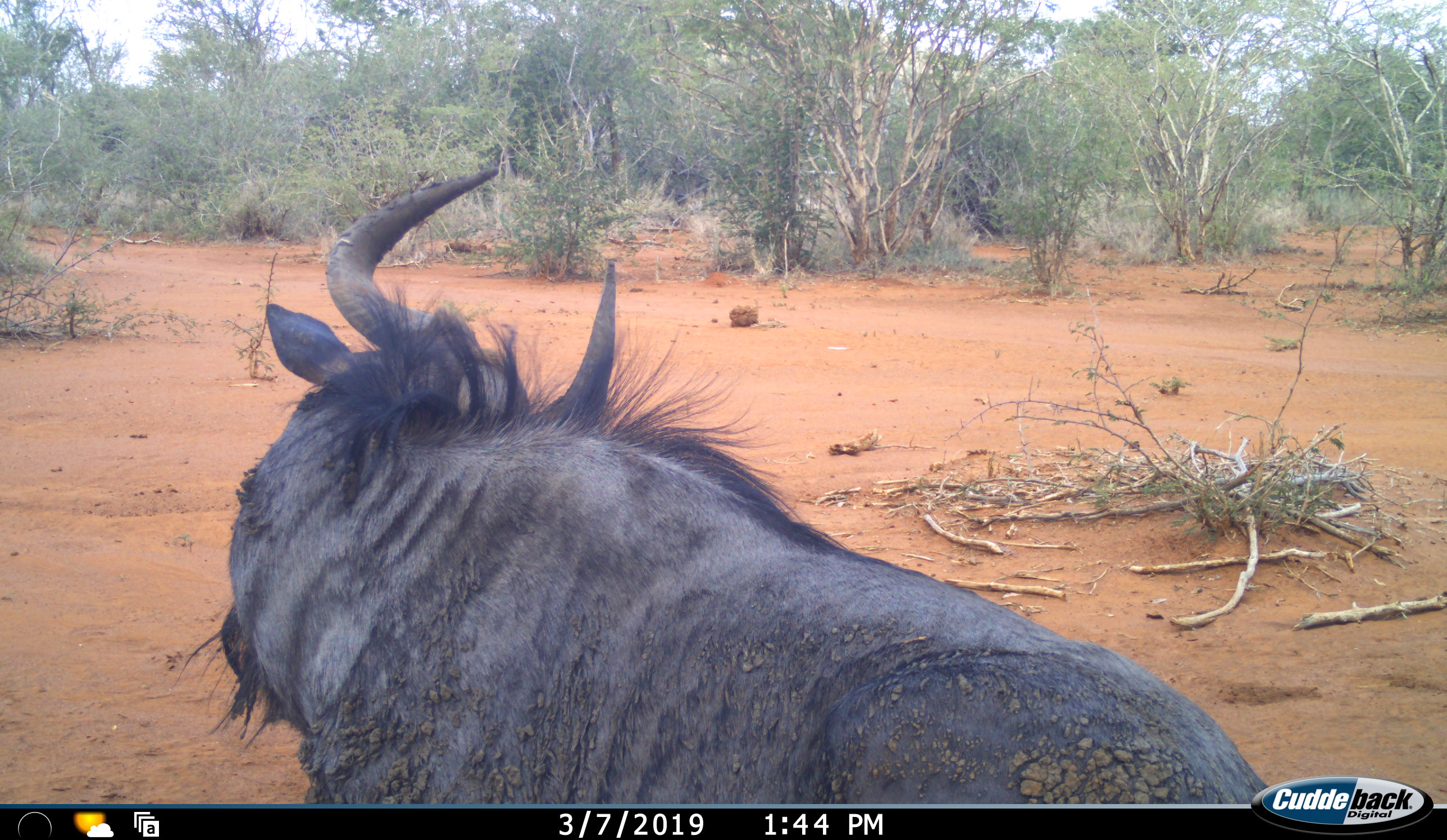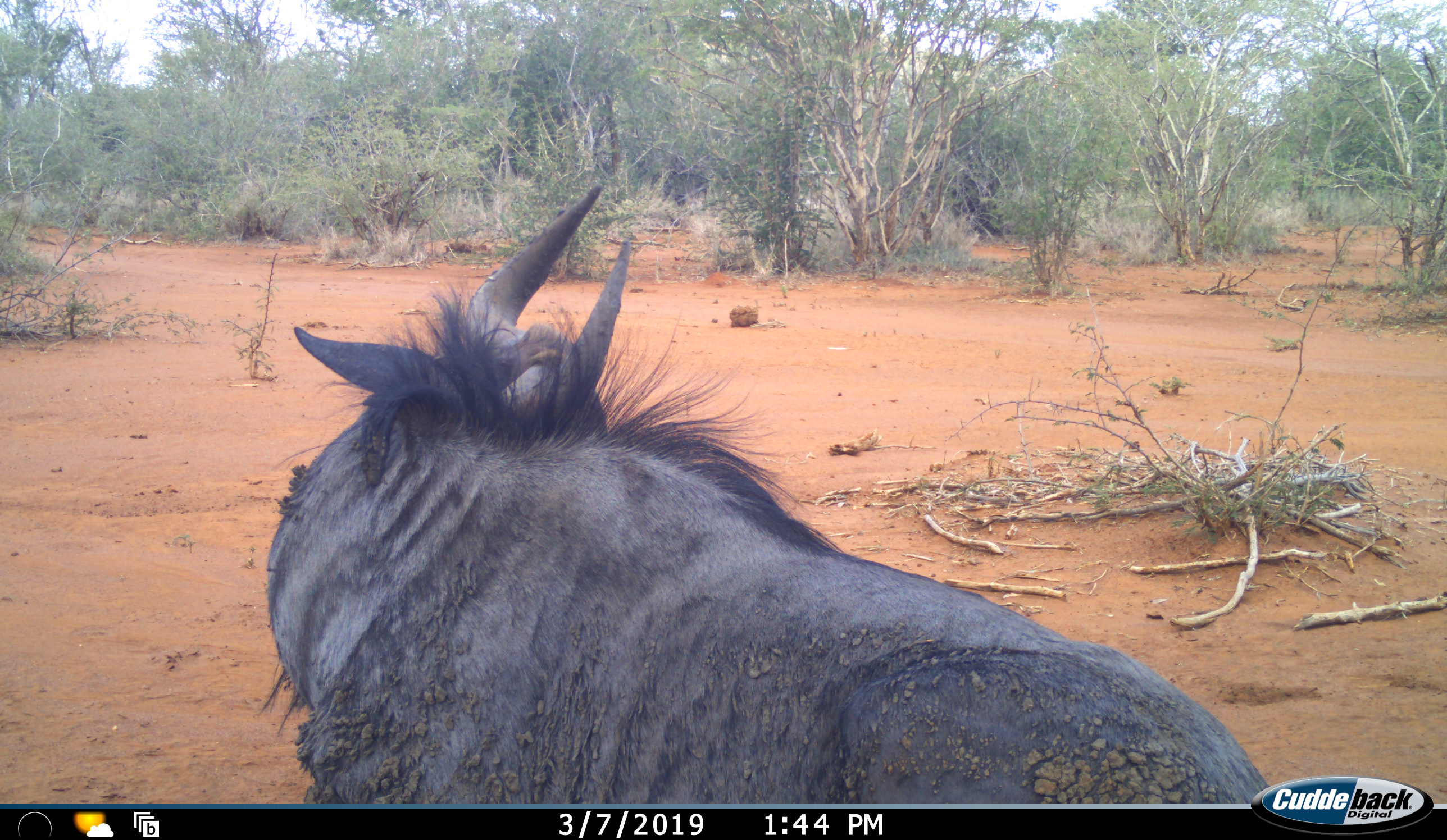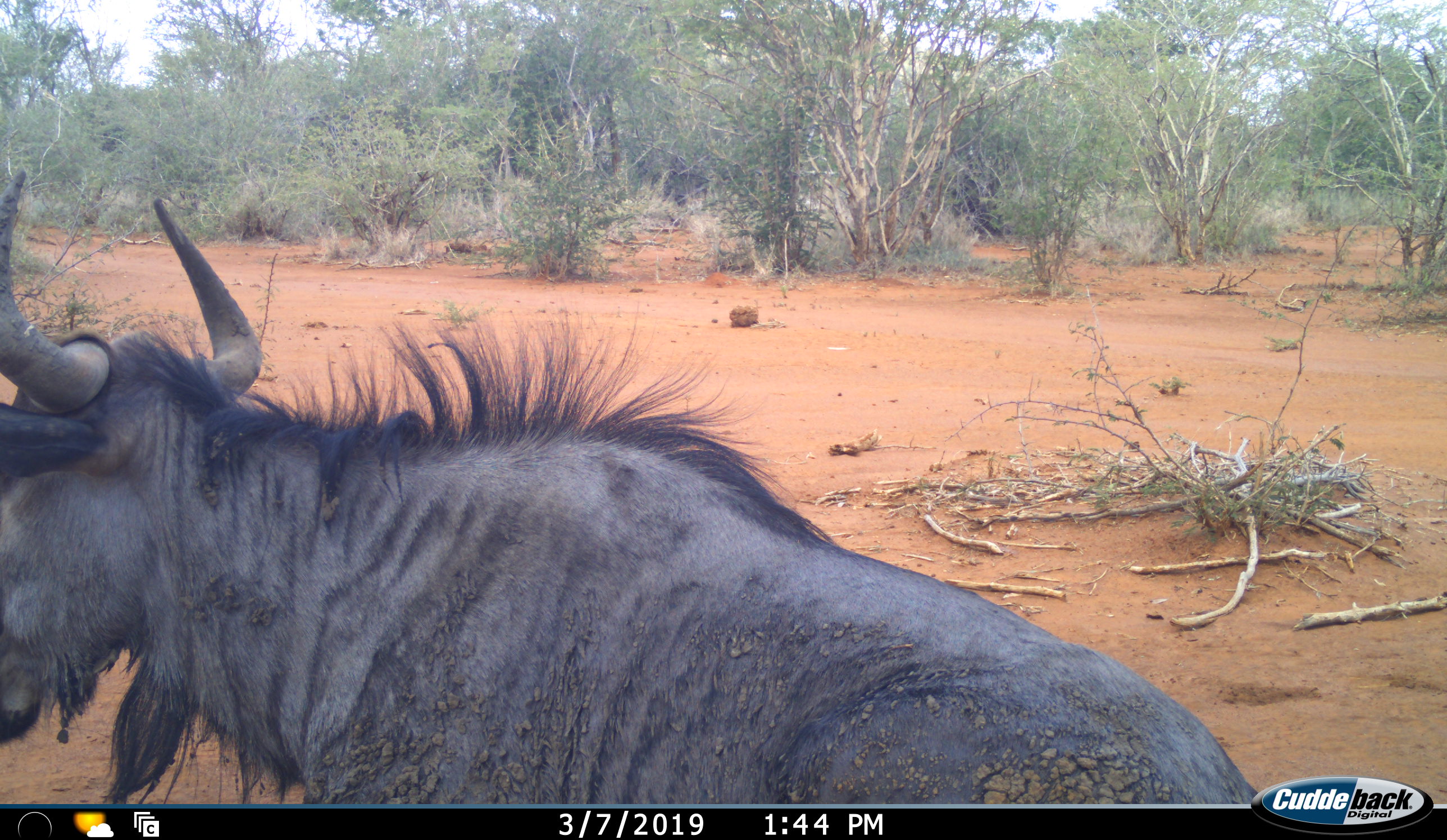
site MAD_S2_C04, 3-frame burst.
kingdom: Animalia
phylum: Chordata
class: Mammalia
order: Artiodactyla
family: Bovidae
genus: Connochaetes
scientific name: Connochaetes taurinus taurinus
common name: blue wildebeest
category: wildebeestblue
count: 1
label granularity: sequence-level